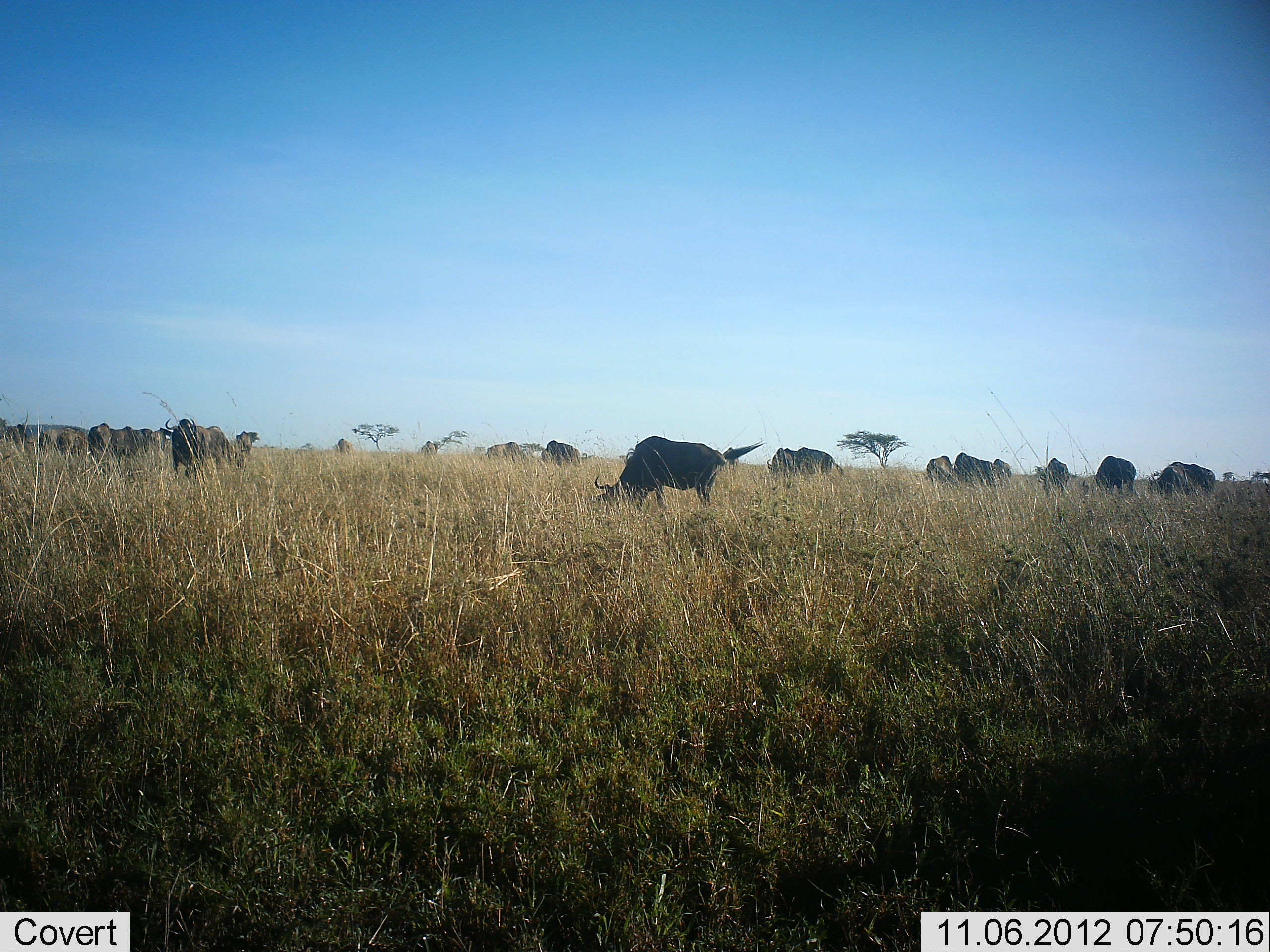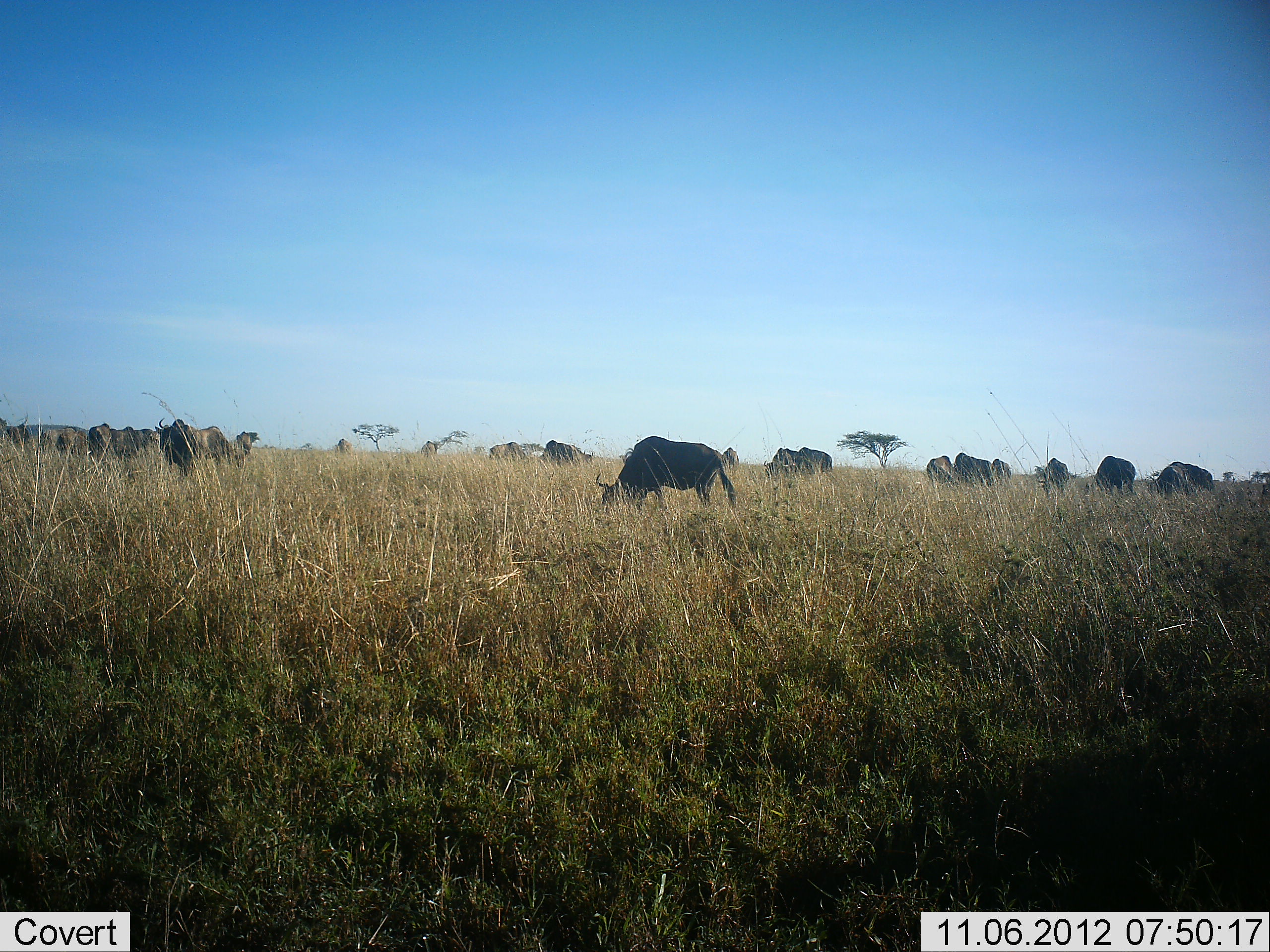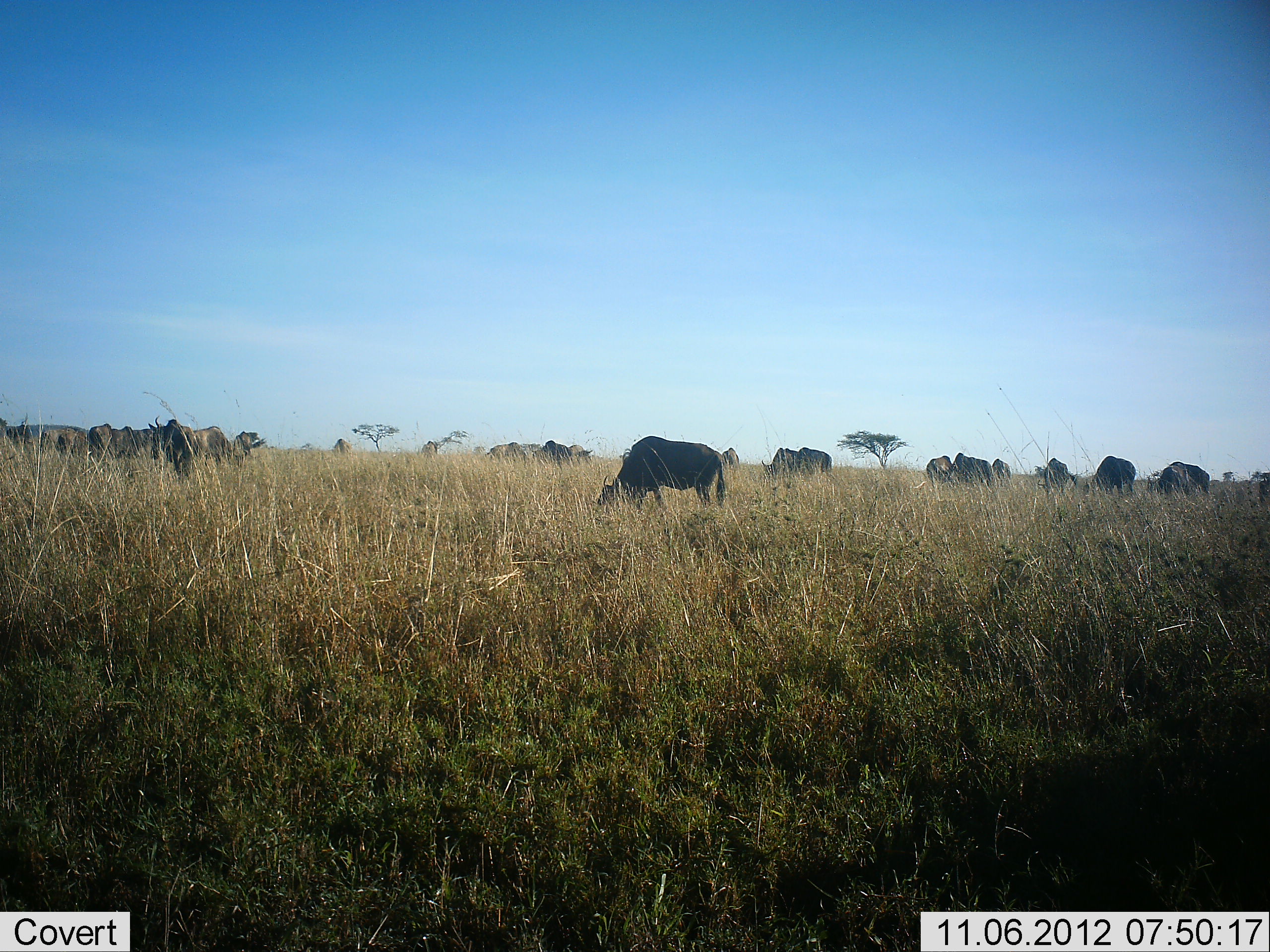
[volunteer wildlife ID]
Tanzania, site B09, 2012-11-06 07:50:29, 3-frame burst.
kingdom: Animalia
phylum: Chordata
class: Mammalia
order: Artiodactyla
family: Bovidae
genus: Connochaetes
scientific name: Connochaetes taurinus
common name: blue wildebeest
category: wildebeest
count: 11-50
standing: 20%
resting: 0%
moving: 20%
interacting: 10%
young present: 0%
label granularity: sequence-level